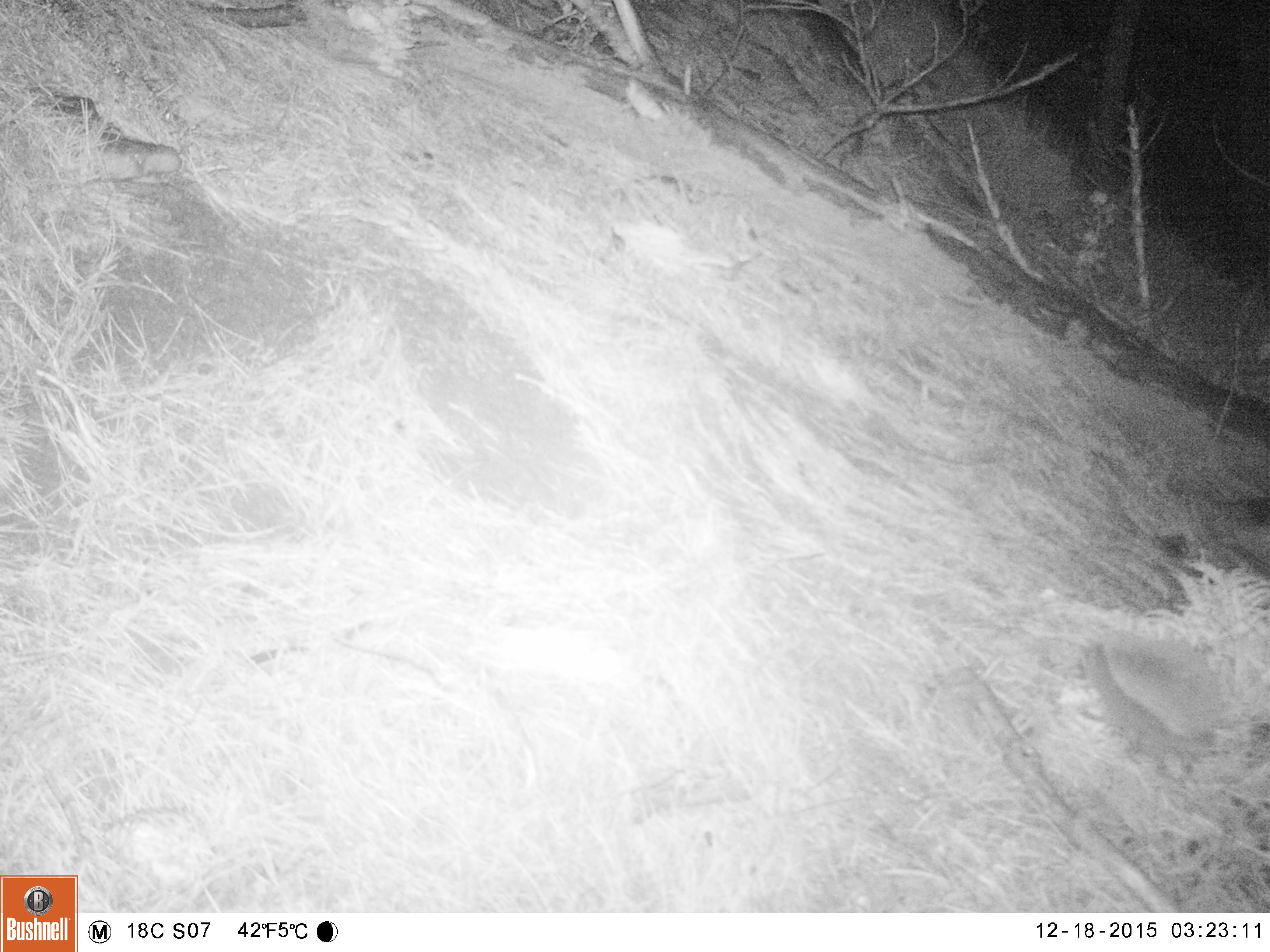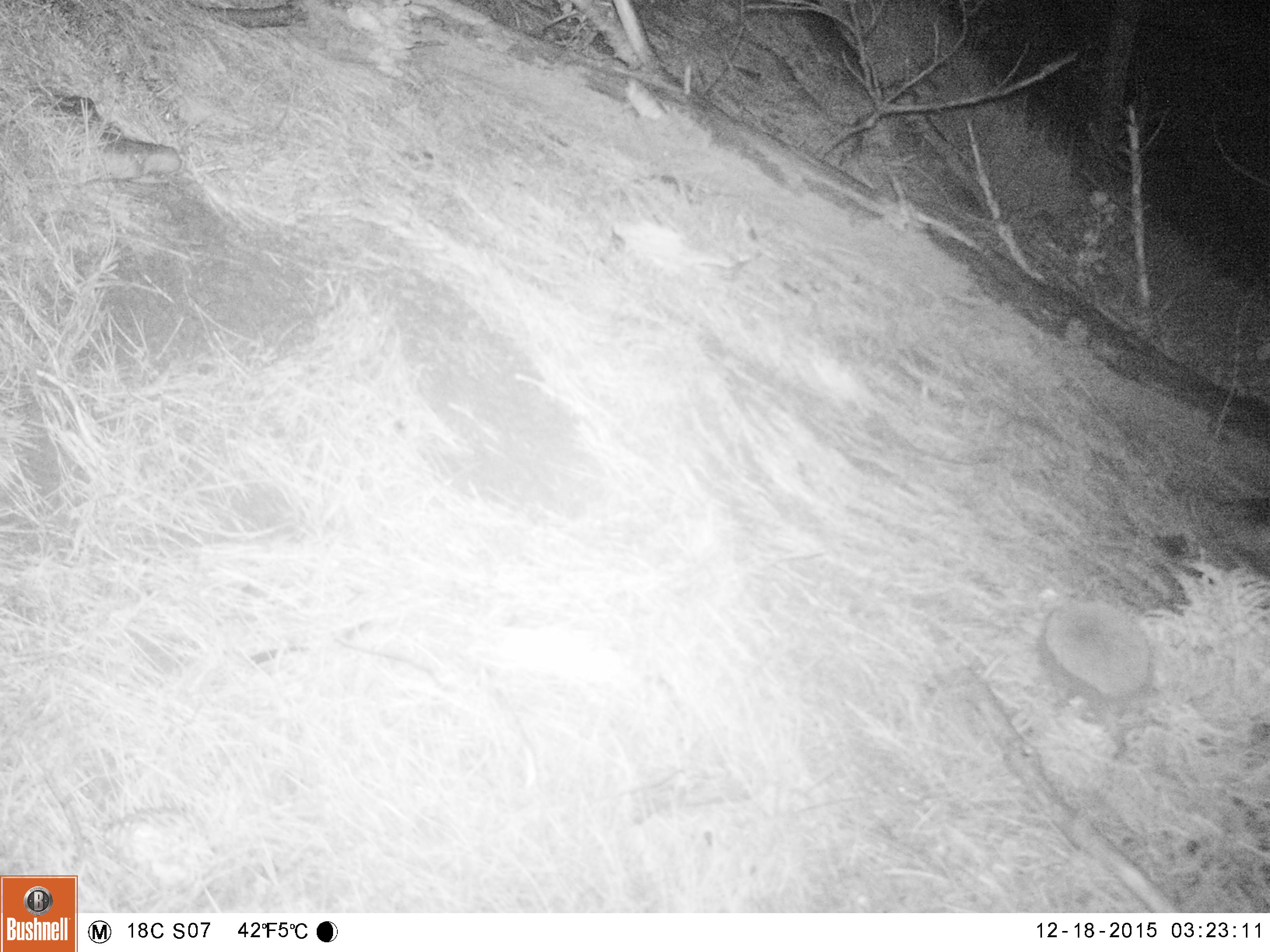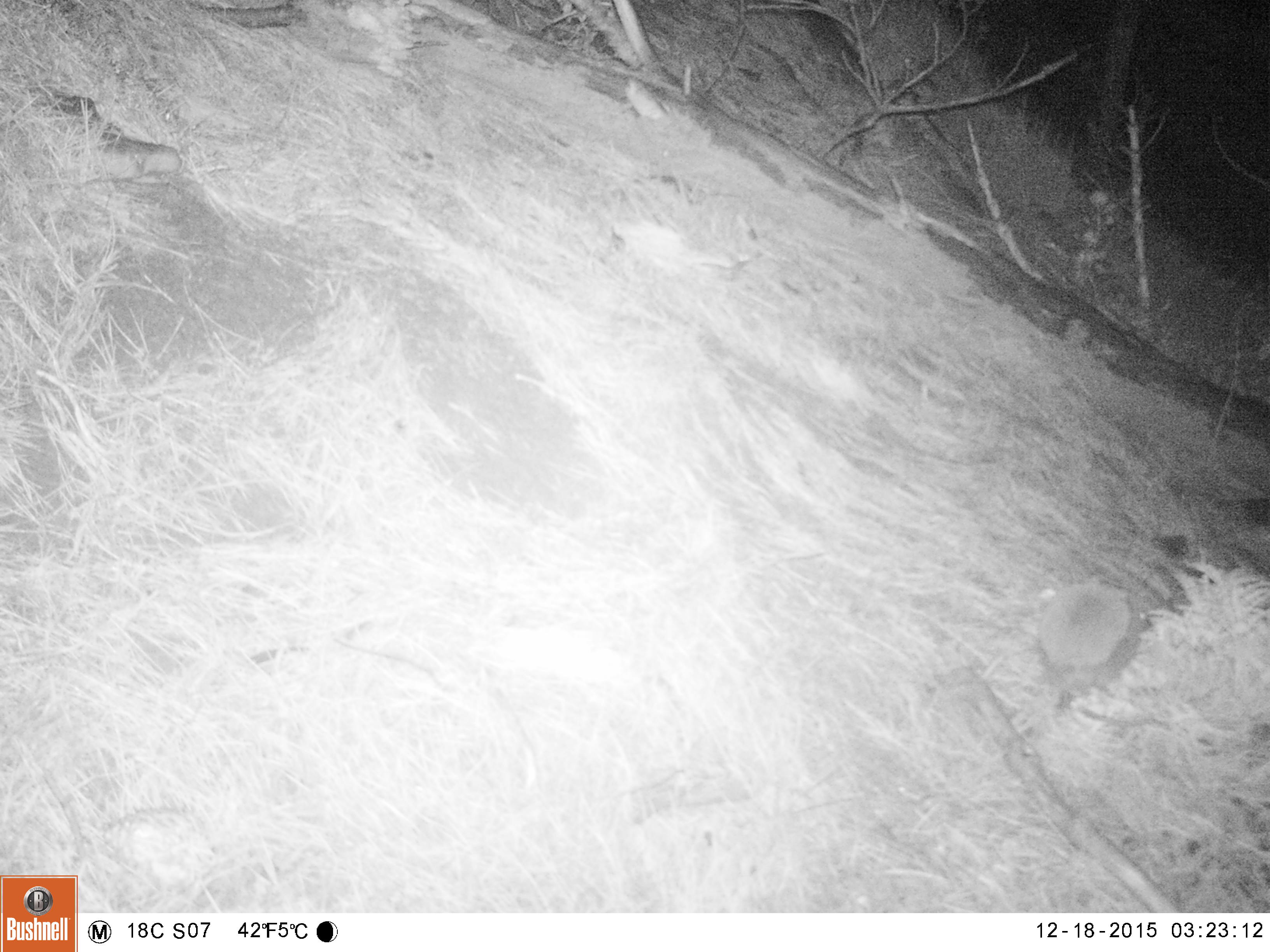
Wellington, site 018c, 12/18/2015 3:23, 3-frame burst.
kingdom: Animalia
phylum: Chordata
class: Mammalia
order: Eulipotyphla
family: Erinaceidae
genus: Erinaceus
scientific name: Erinaceus europaeus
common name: hedgehog